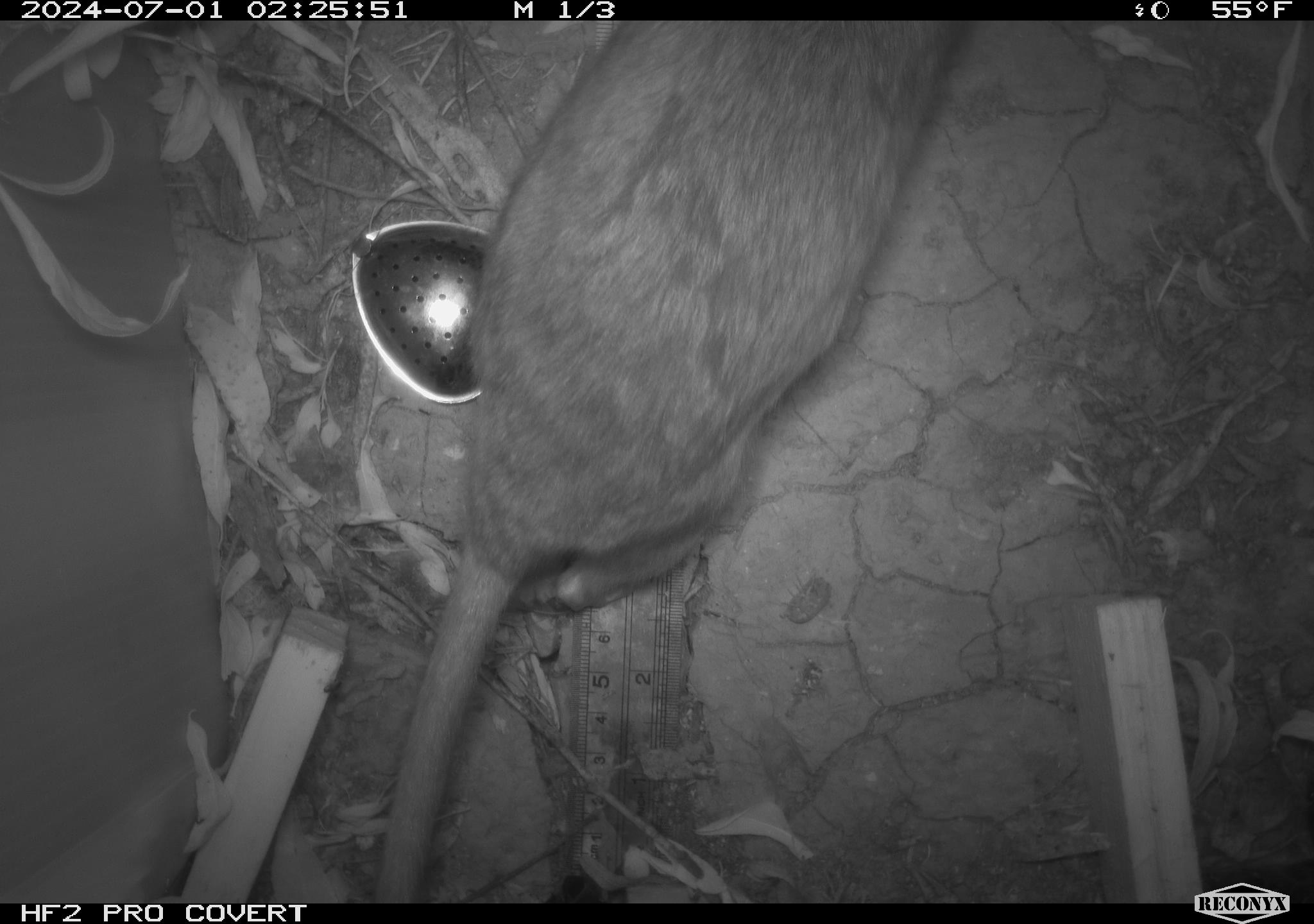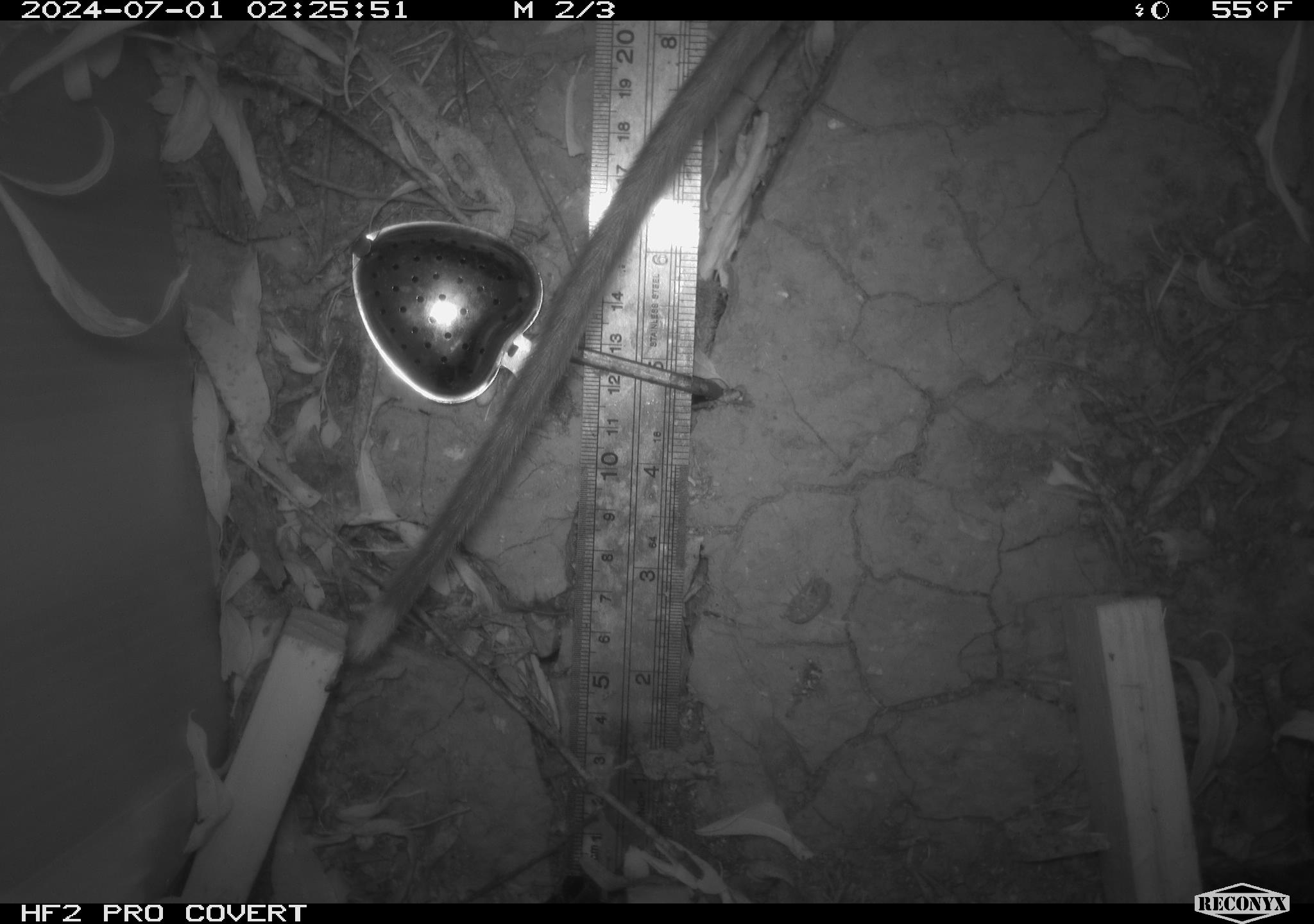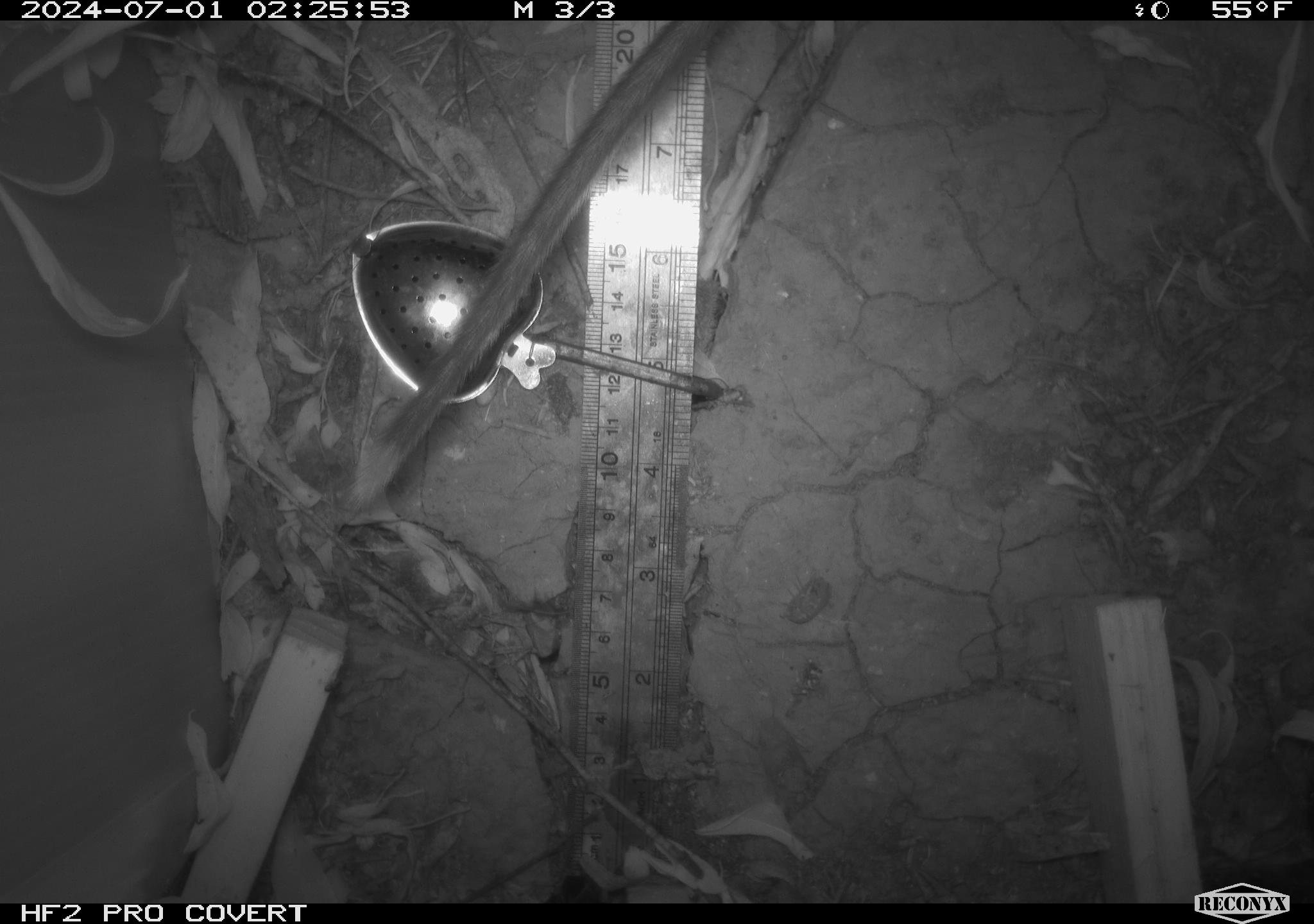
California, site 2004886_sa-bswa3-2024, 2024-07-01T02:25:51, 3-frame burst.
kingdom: Animalia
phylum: Chordata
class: Mammalia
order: Rodentia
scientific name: Rodentia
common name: woodrat or rat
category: woodrat or rat species